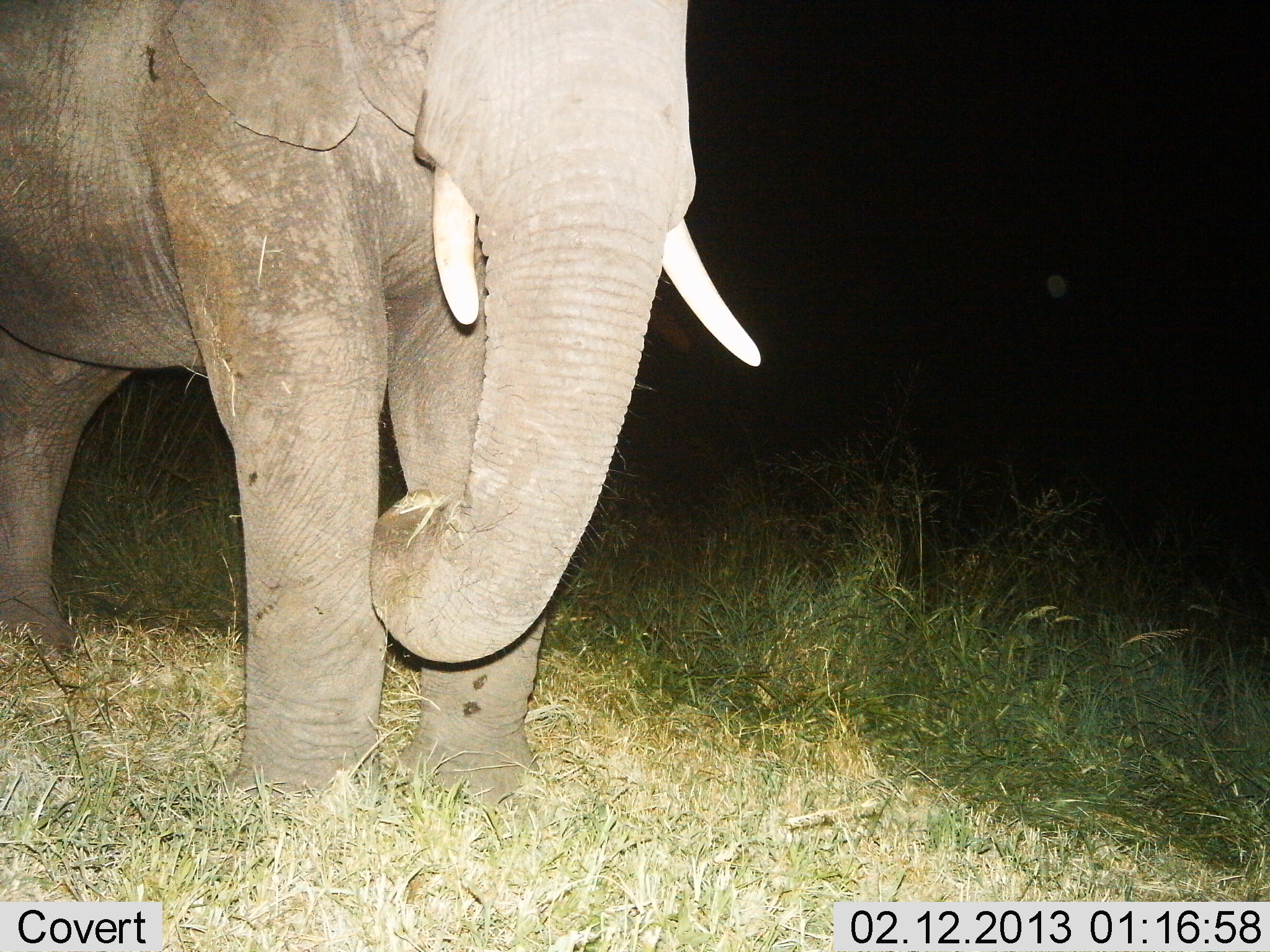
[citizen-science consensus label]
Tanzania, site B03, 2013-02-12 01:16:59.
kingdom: Animalia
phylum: Chordata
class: Mammalia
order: Proboscidea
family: Elephantidae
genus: Loxodonta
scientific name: Loxodonta africana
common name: african bush elephant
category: elephant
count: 1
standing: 89%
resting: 0%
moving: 2%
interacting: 0%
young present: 0%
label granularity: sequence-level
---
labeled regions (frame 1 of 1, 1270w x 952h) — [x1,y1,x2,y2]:
animal: [0,0,761,806]